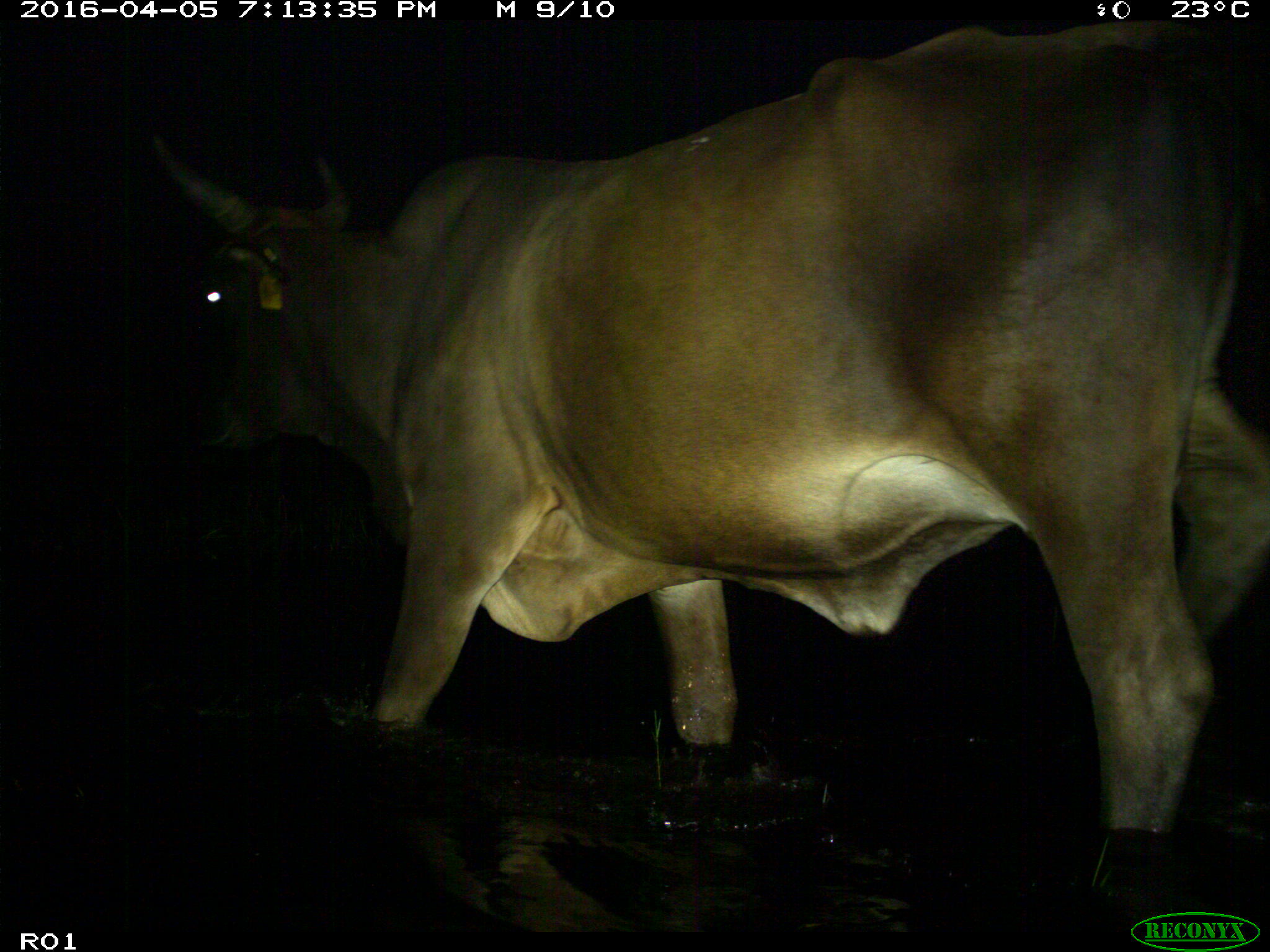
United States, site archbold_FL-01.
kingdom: Animalia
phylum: Chordata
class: Mammalia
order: Artiodactyla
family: Bovidae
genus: Bos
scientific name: Bos taurus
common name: domestic cow